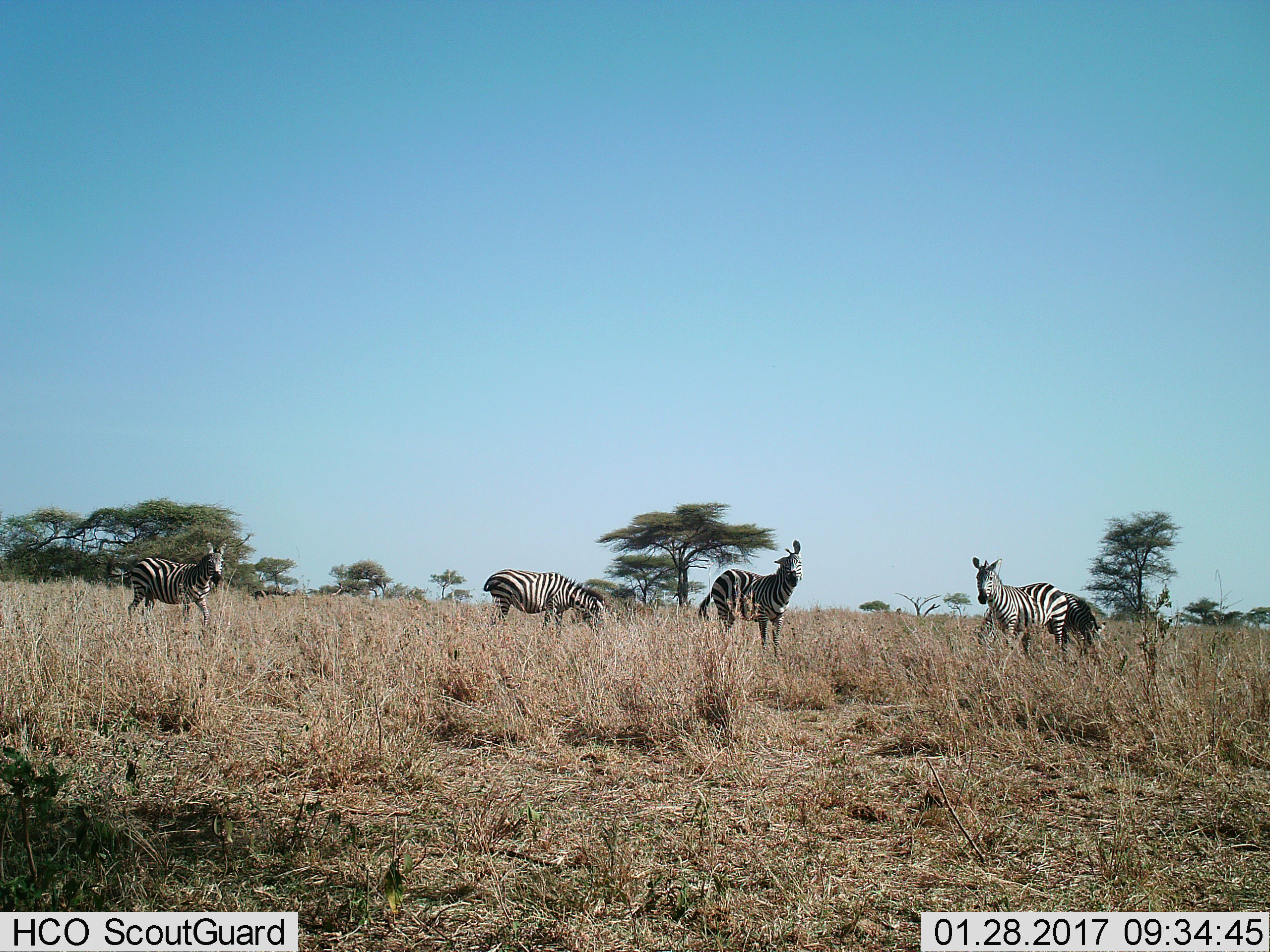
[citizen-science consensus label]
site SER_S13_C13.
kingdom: Animalia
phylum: Chordata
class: Mammalia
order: Perissodactyla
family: Equidae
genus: Equus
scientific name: Equus quagga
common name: plains zebra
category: zebraplains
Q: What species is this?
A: Zebraplains (plains zebra) (Equus quagga).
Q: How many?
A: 5.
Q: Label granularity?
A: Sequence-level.